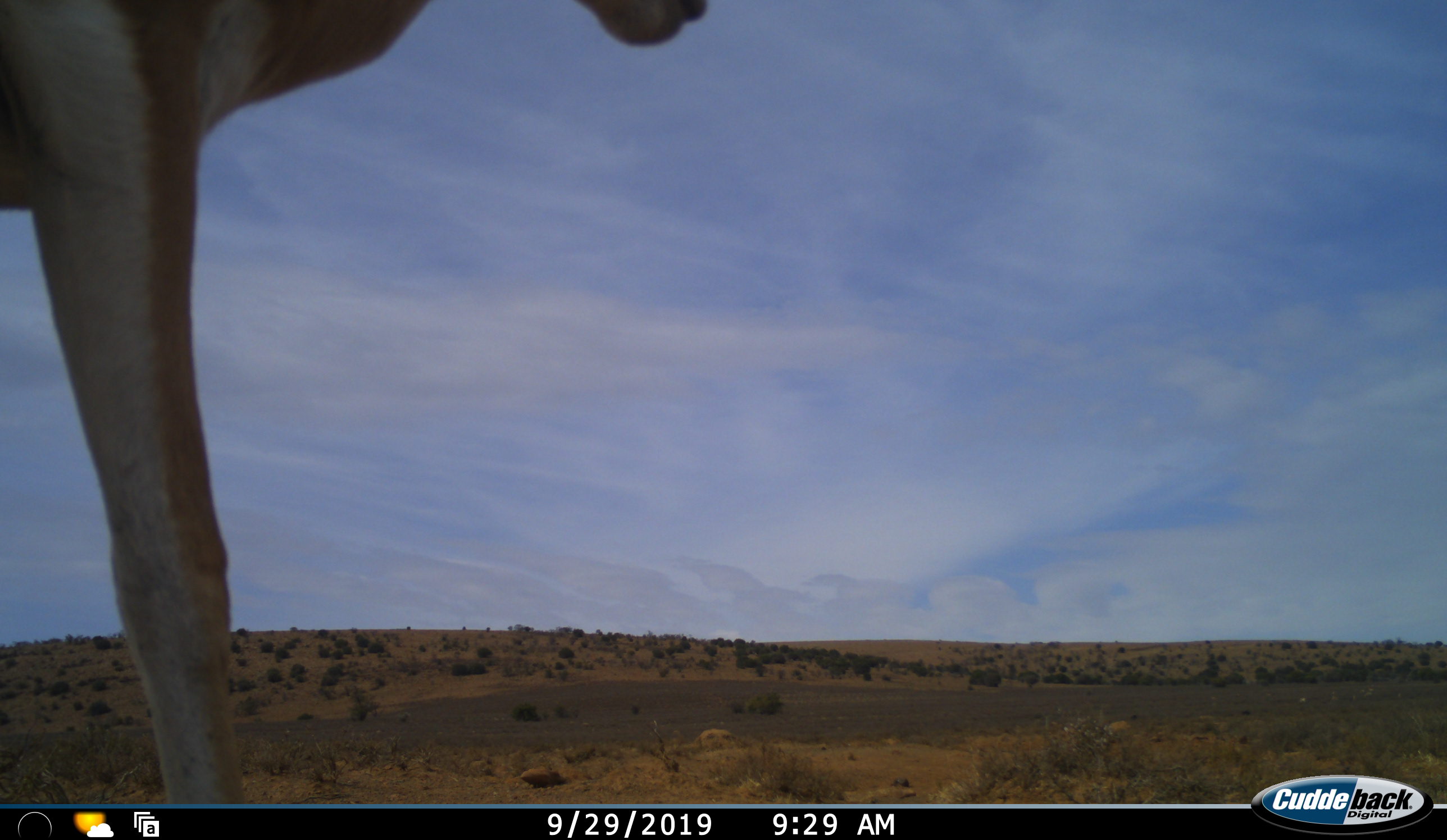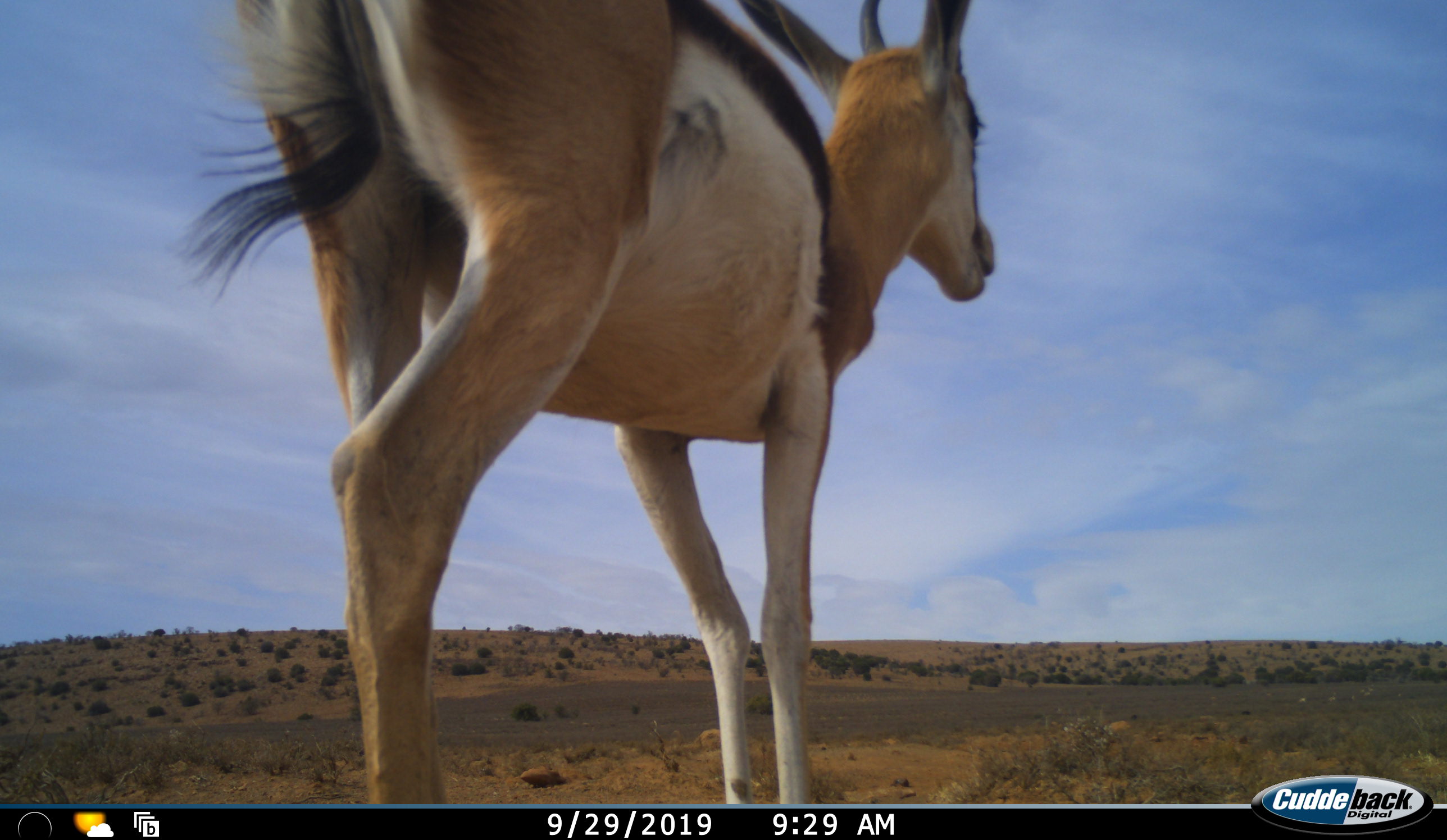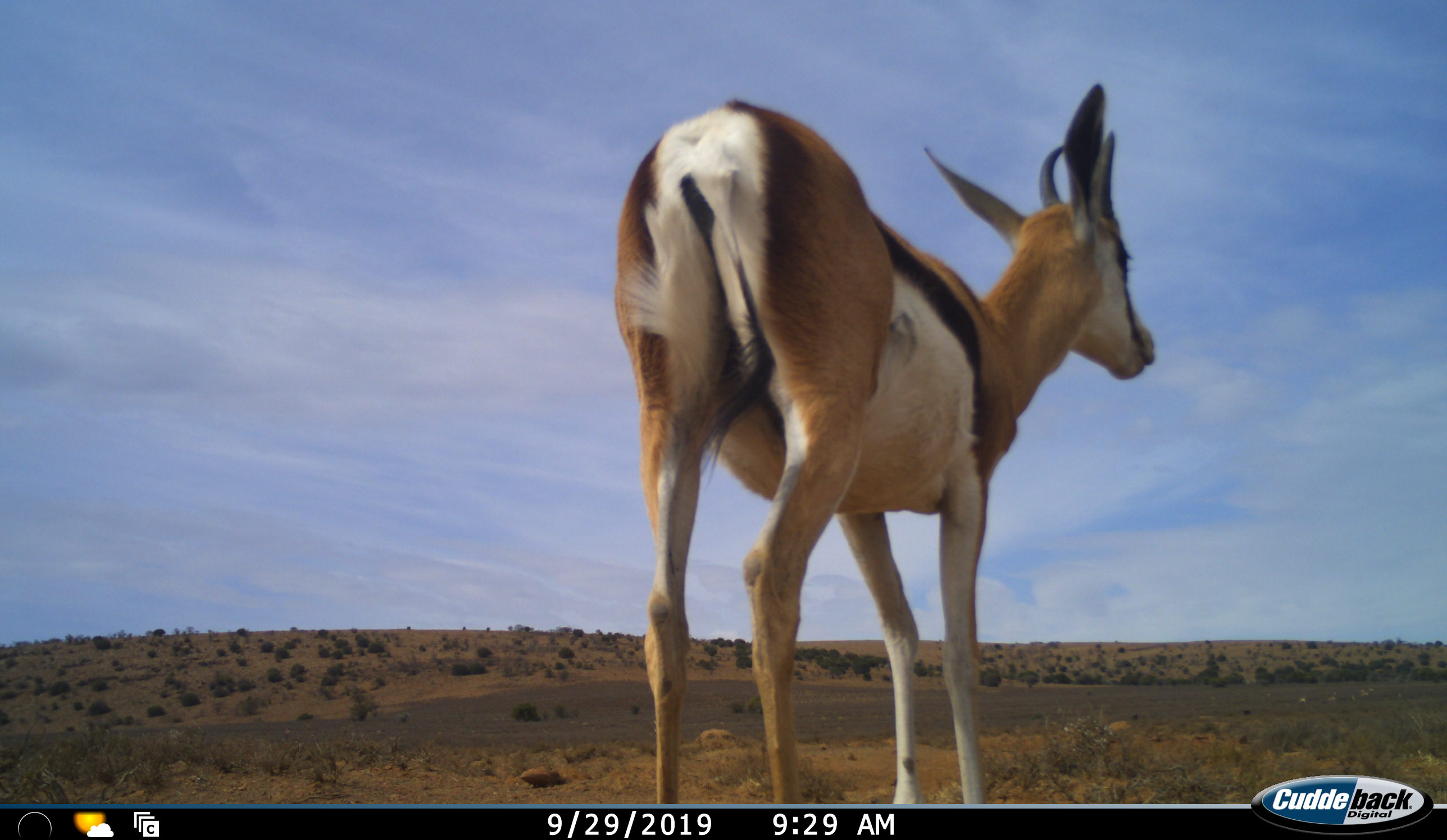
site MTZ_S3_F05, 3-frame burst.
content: unidentified animal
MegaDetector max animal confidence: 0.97